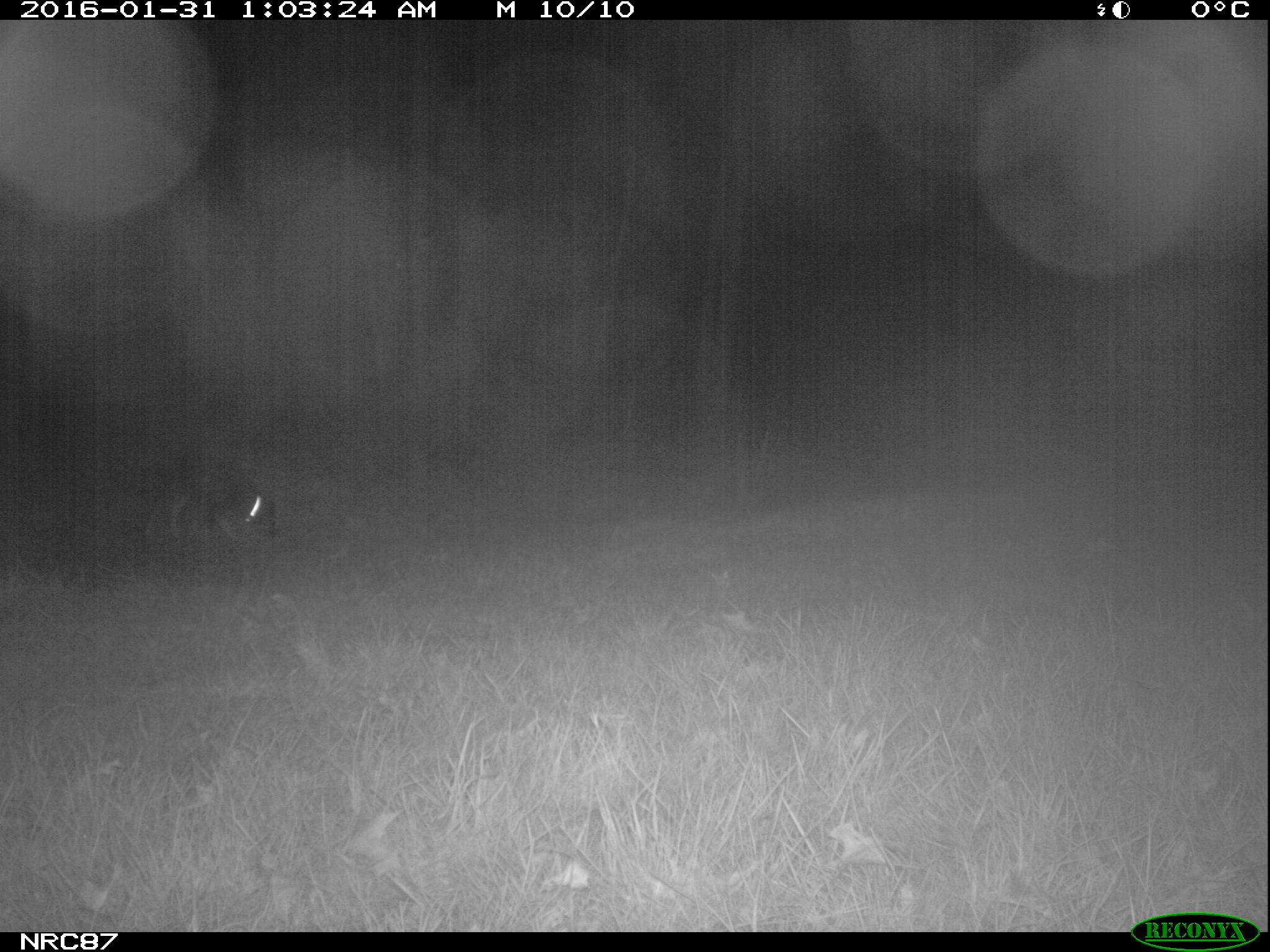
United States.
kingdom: Animalia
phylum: Chordata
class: Mammalia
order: Carnivora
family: Canidae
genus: Canis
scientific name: Canis familiaris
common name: domestic dog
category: Dog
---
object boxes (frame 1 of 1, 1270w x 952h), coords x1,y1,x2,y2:
Dog: 112,454,291,557